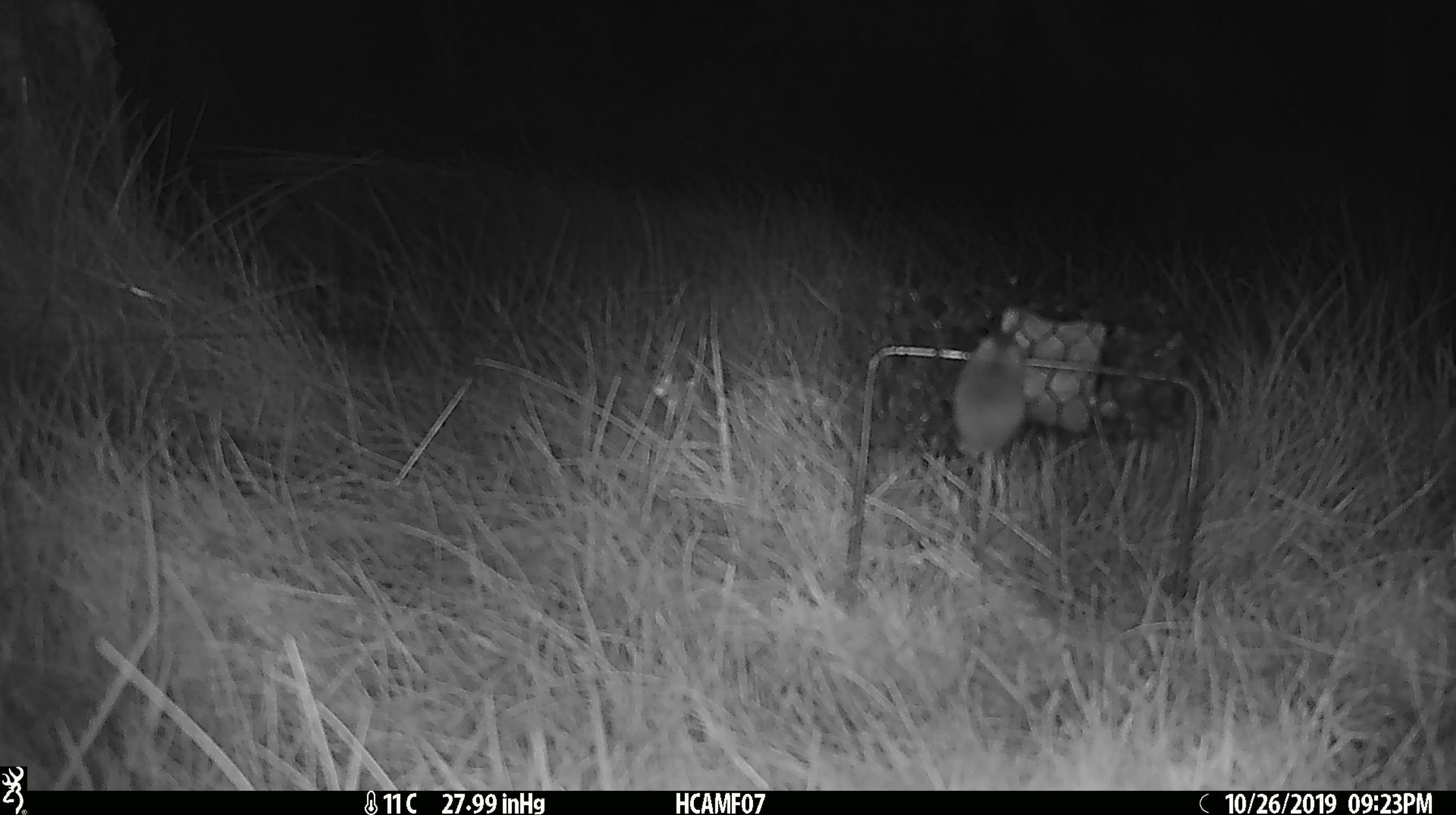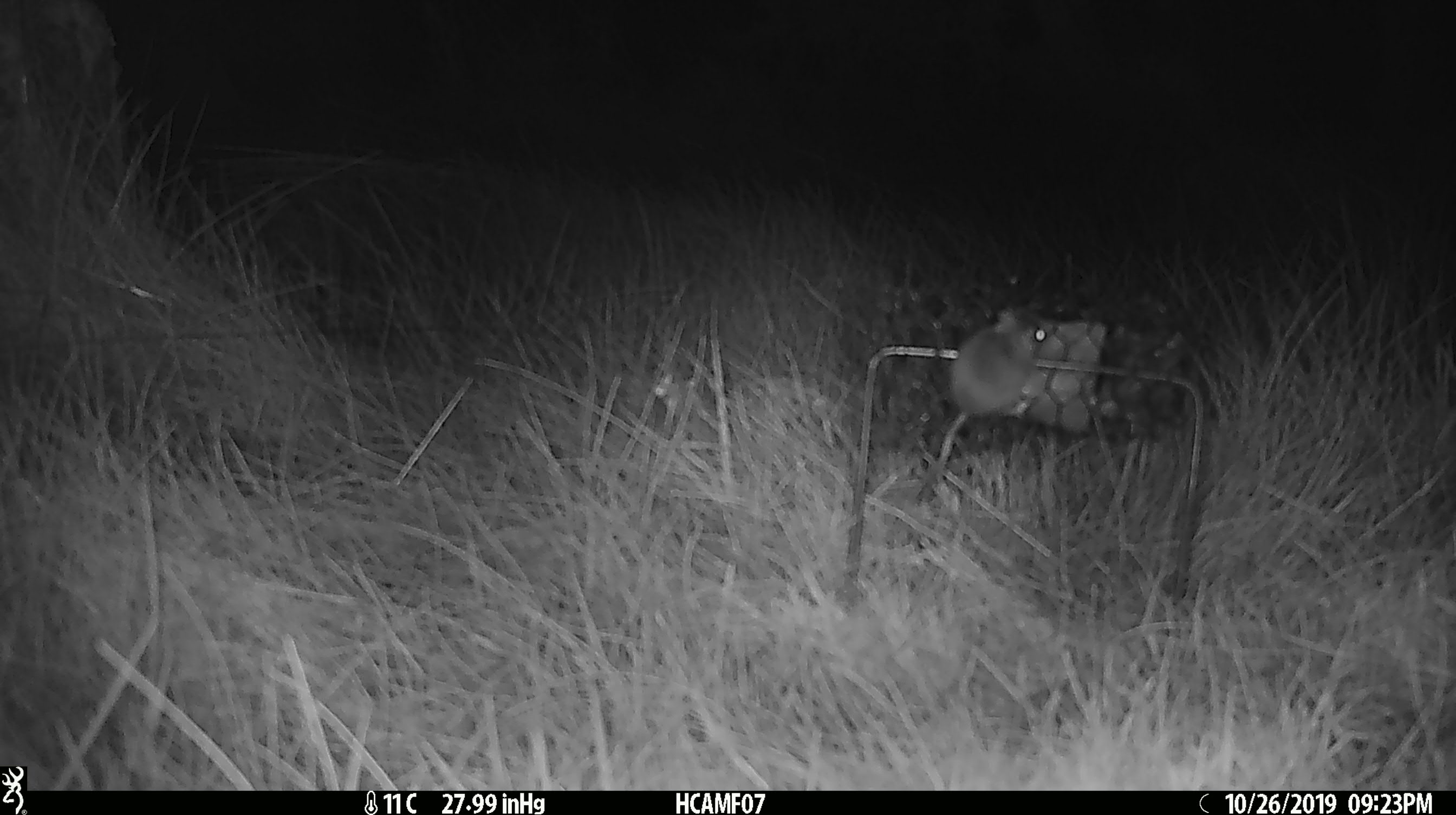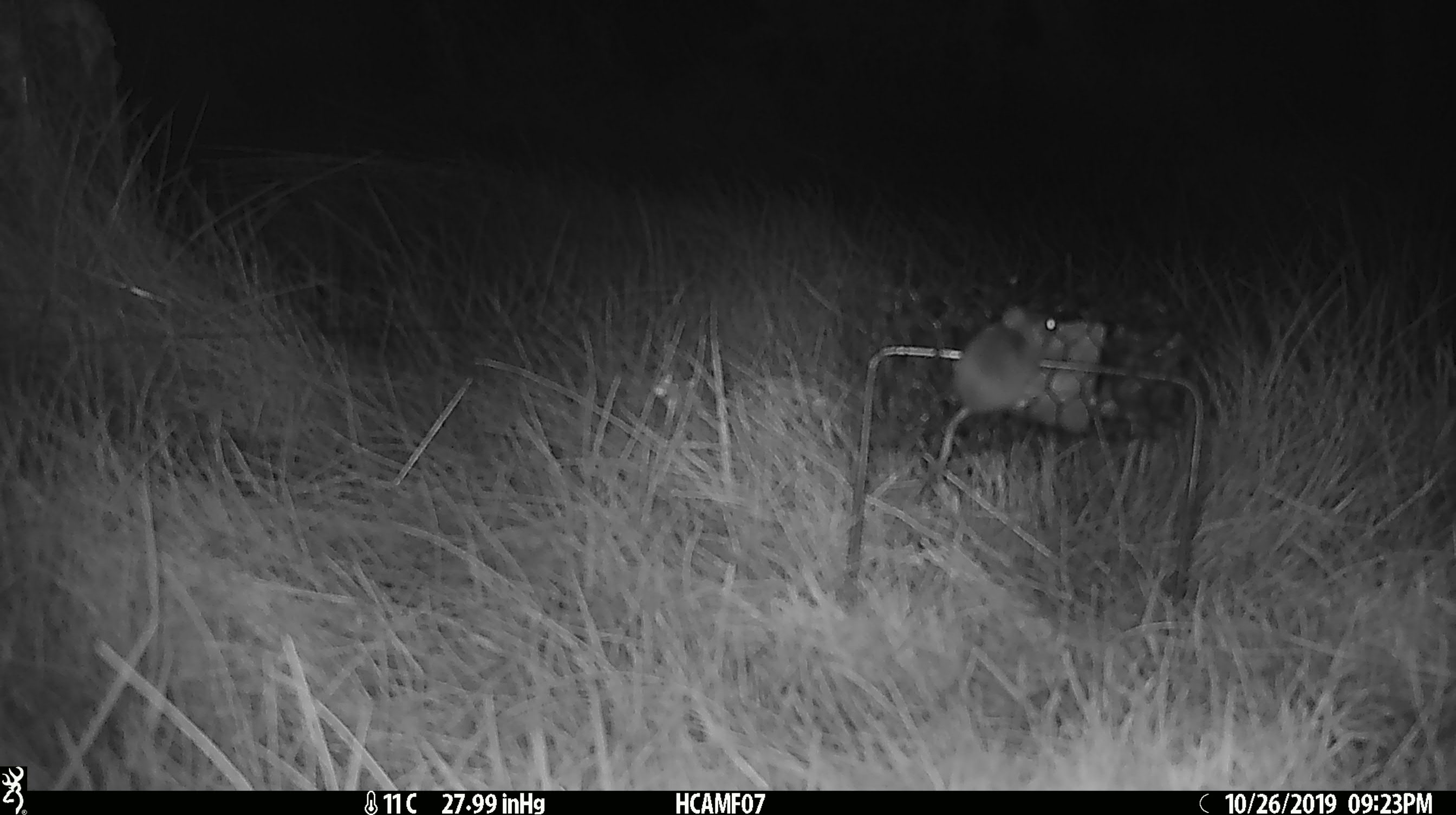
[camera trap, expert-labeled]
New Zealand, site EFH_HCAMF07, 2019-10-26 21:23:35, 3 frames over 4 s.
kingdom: Animalia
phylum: Chordata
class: Mammalia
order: Rodentia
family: Muridae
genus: Mus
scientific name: Mus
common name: mouse